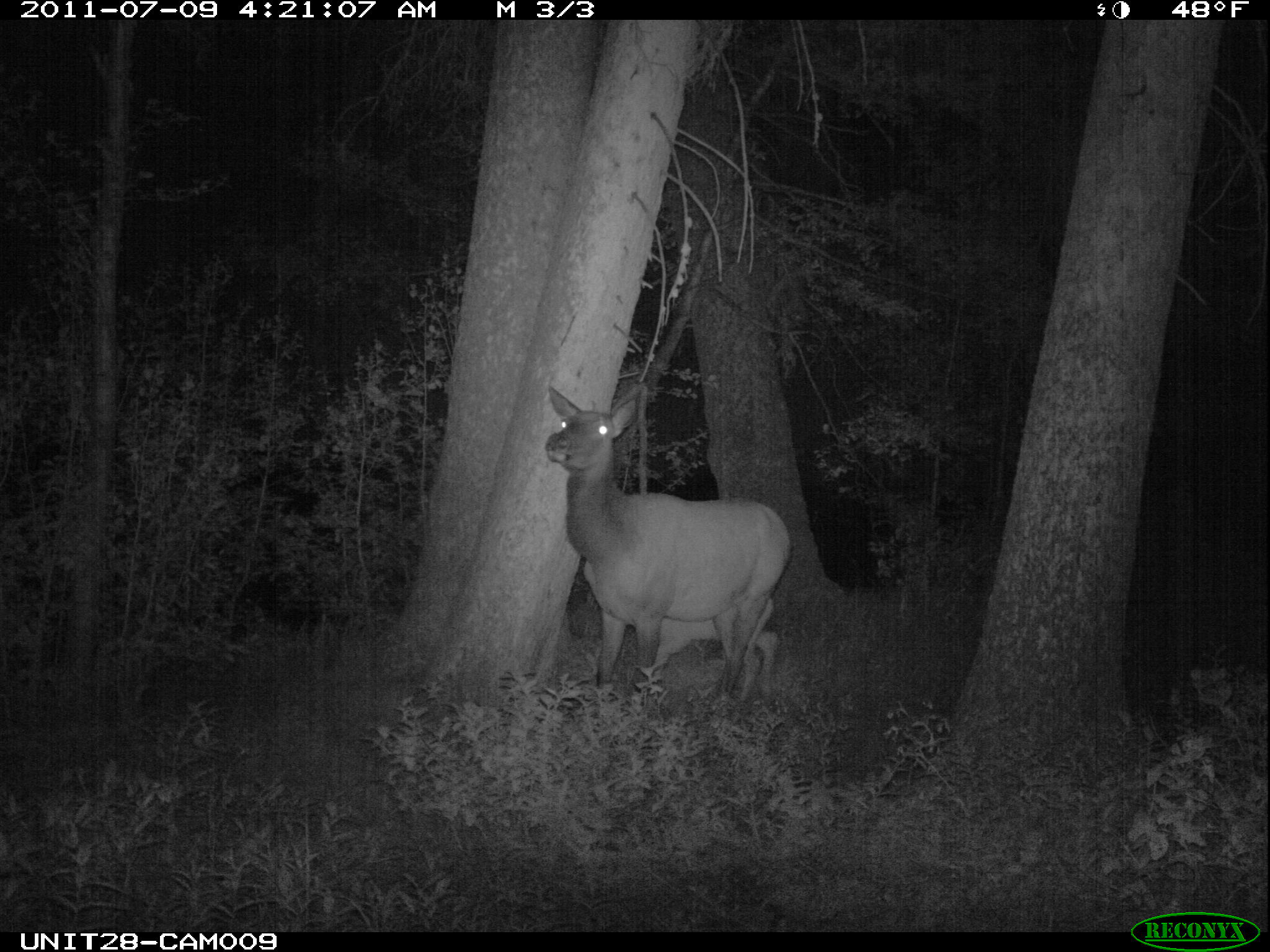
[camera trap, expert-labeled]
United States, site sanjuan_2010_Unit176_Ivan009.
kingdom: Animalia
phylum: Chordata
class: Mammalia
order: Artiodactyla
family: Cervidae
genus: Cervus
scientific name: Cervus elaphus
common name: red deer